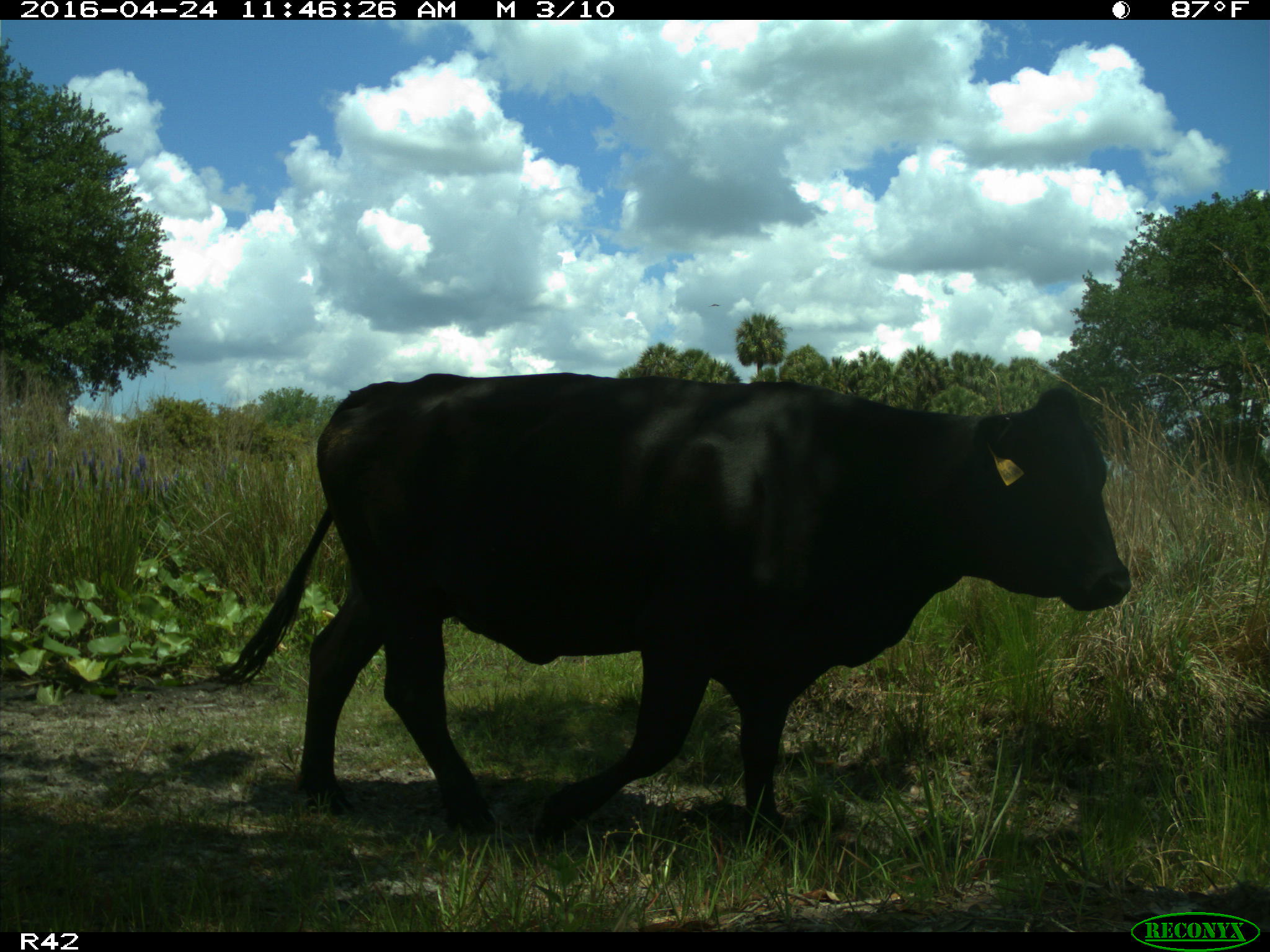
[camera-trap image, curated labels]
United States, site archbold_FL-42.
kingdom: Animalia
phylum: Chordata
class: Mammalia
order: Artiodactyla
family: Bovidae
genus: Bos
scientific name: Bos taurus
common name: domestic cow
Bos taurus (domestic cow).